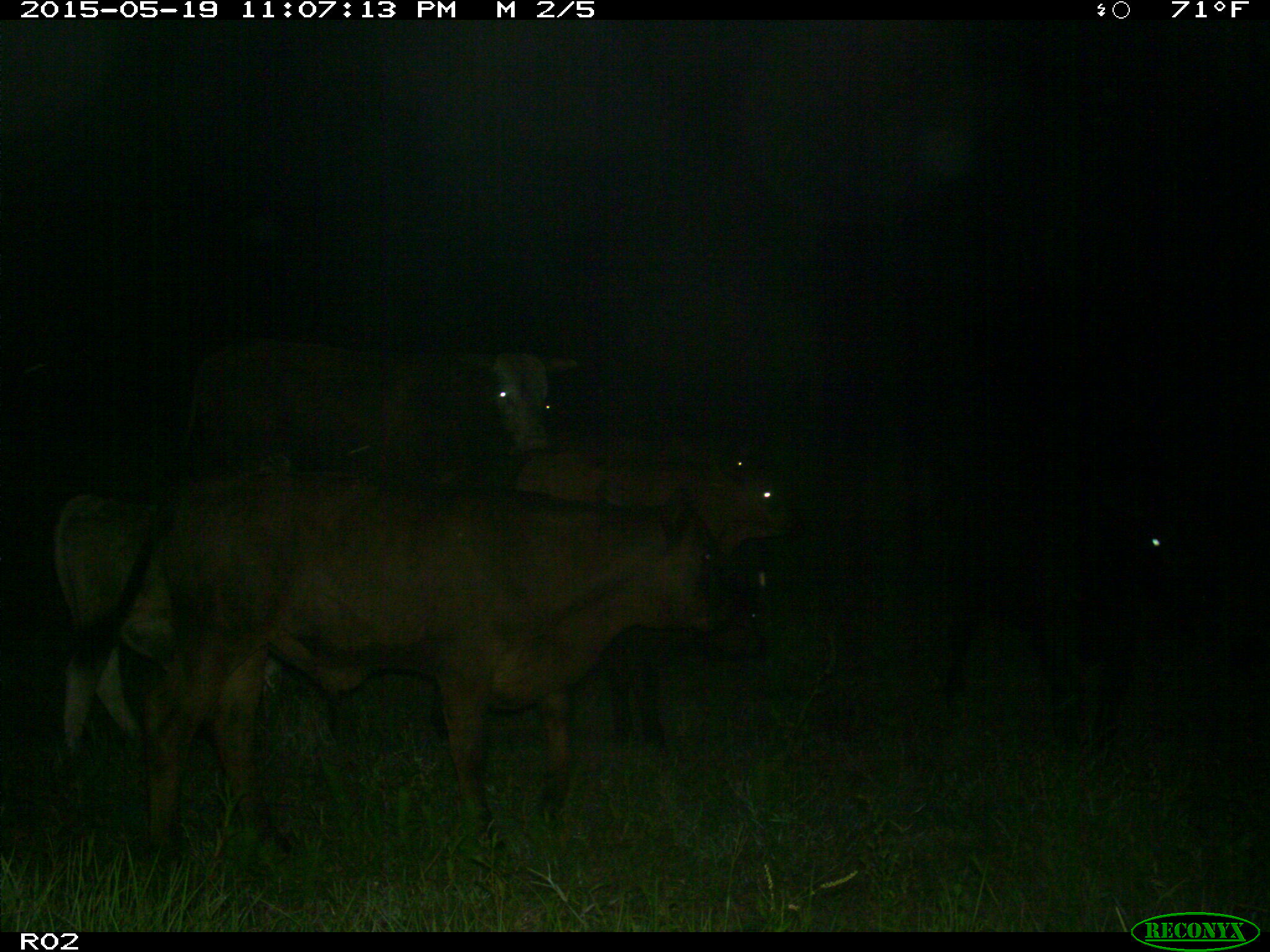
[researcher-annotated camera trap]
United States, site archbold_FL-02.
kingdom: Animalia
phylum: Chordata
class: Mammalia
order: Artiodactyla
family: Bovidae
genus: Bos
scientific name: Bos taurus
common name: domestic cow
Bos taurus (domestic cow).